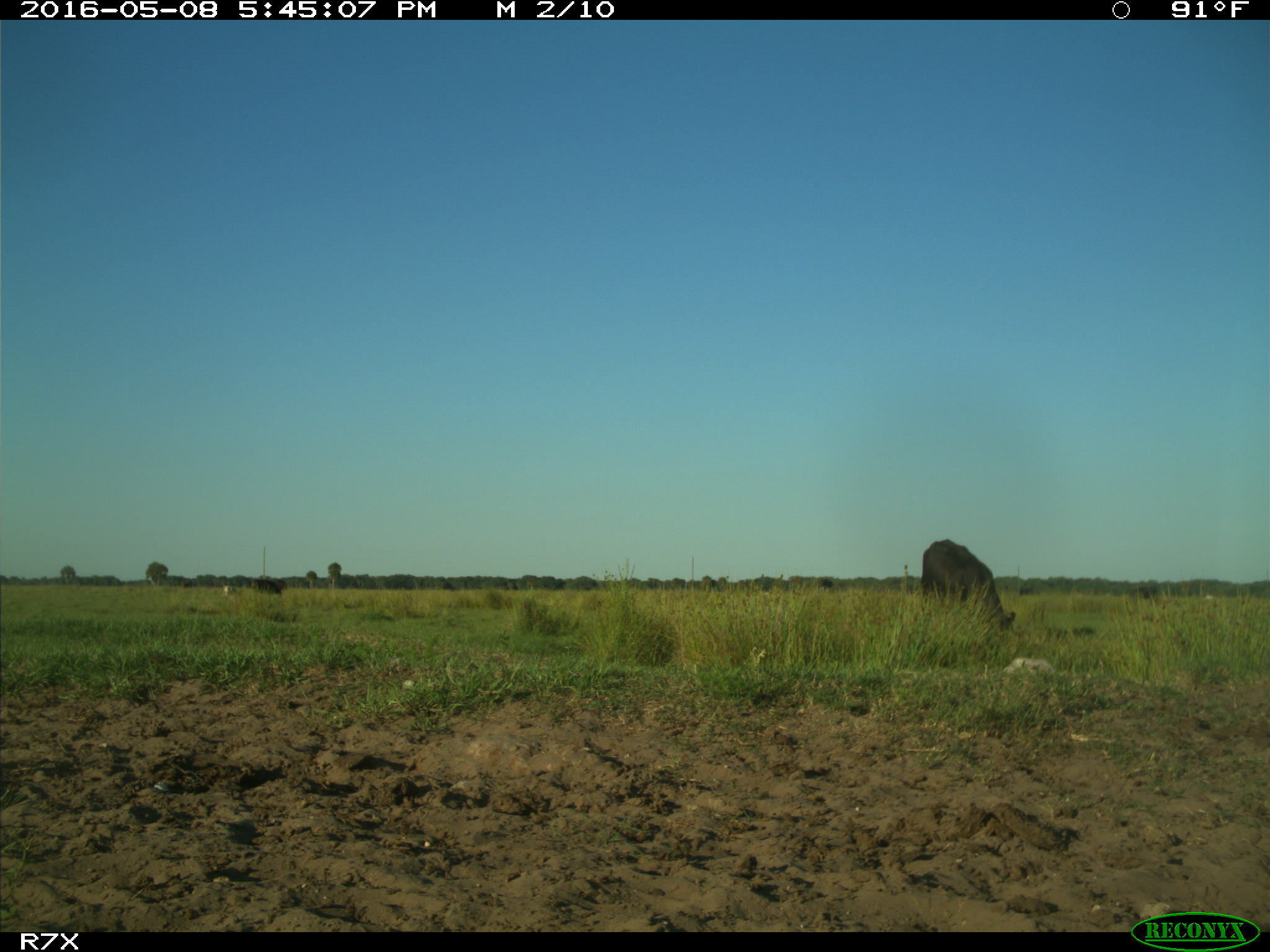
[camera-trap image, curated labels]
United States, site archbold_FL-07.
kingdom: Animalia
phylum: Chordata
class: Mammalia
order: Artiodactyla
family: Bovidae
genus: Bos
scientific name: Bos taurus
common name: domestic cow